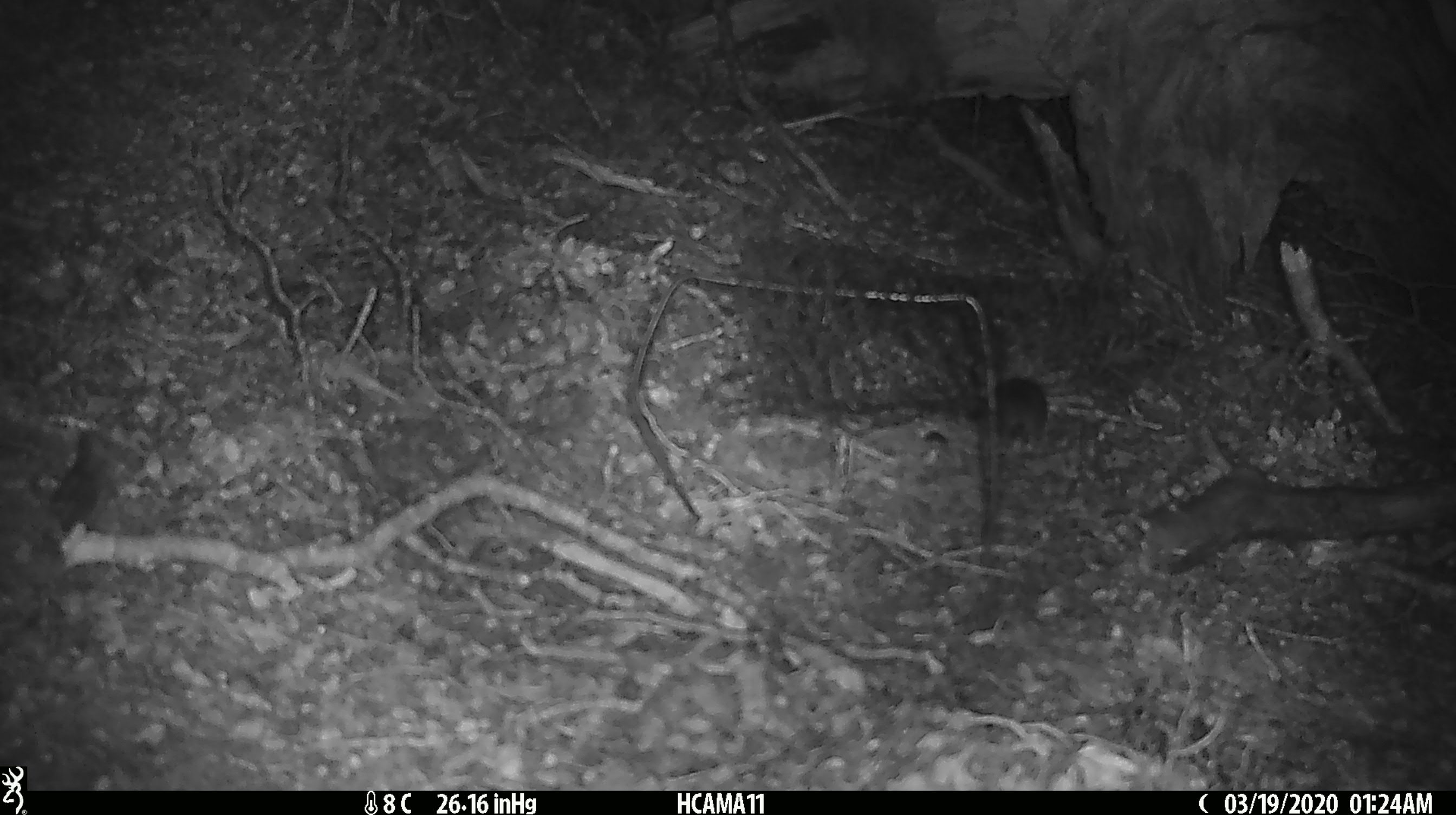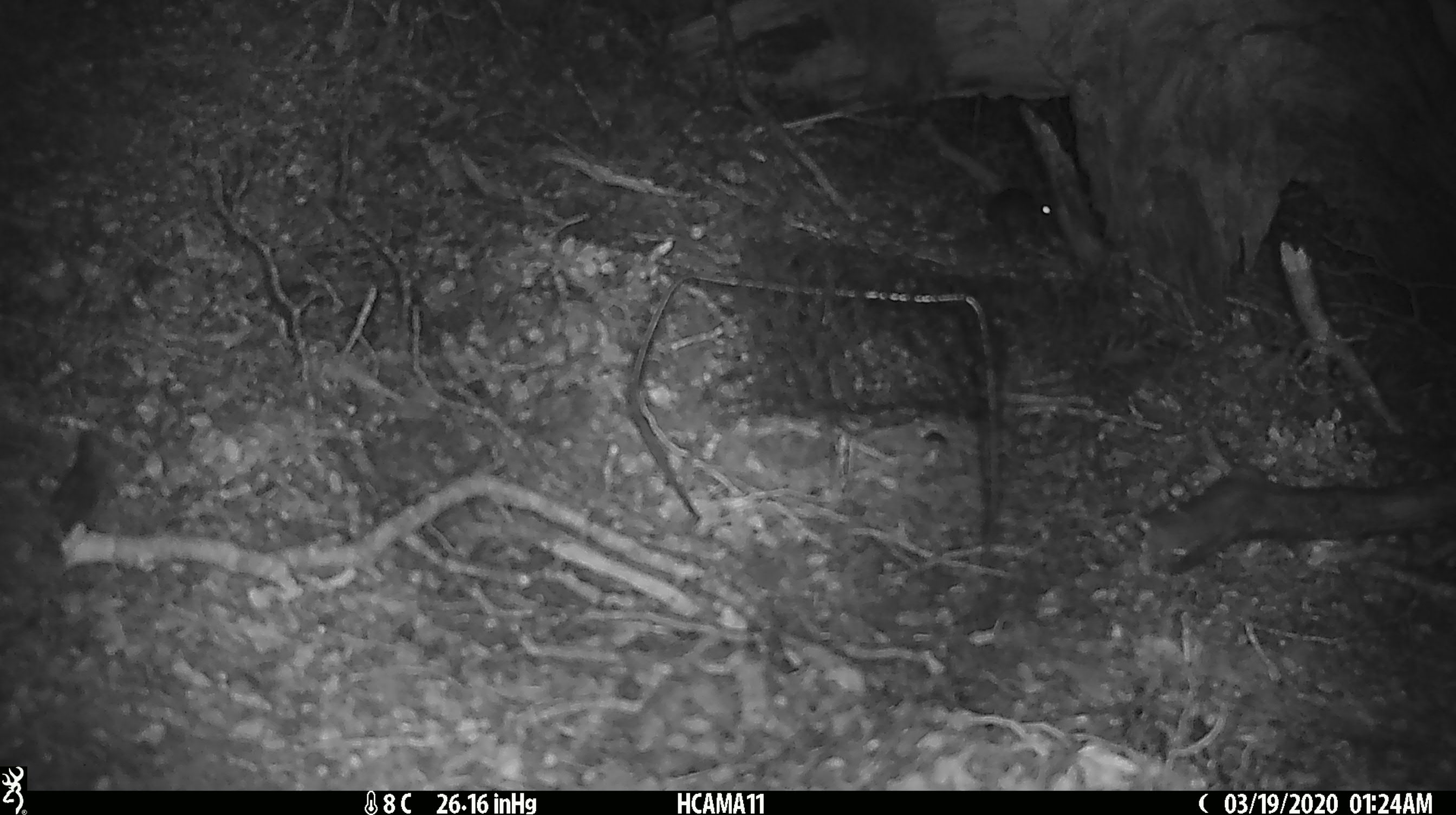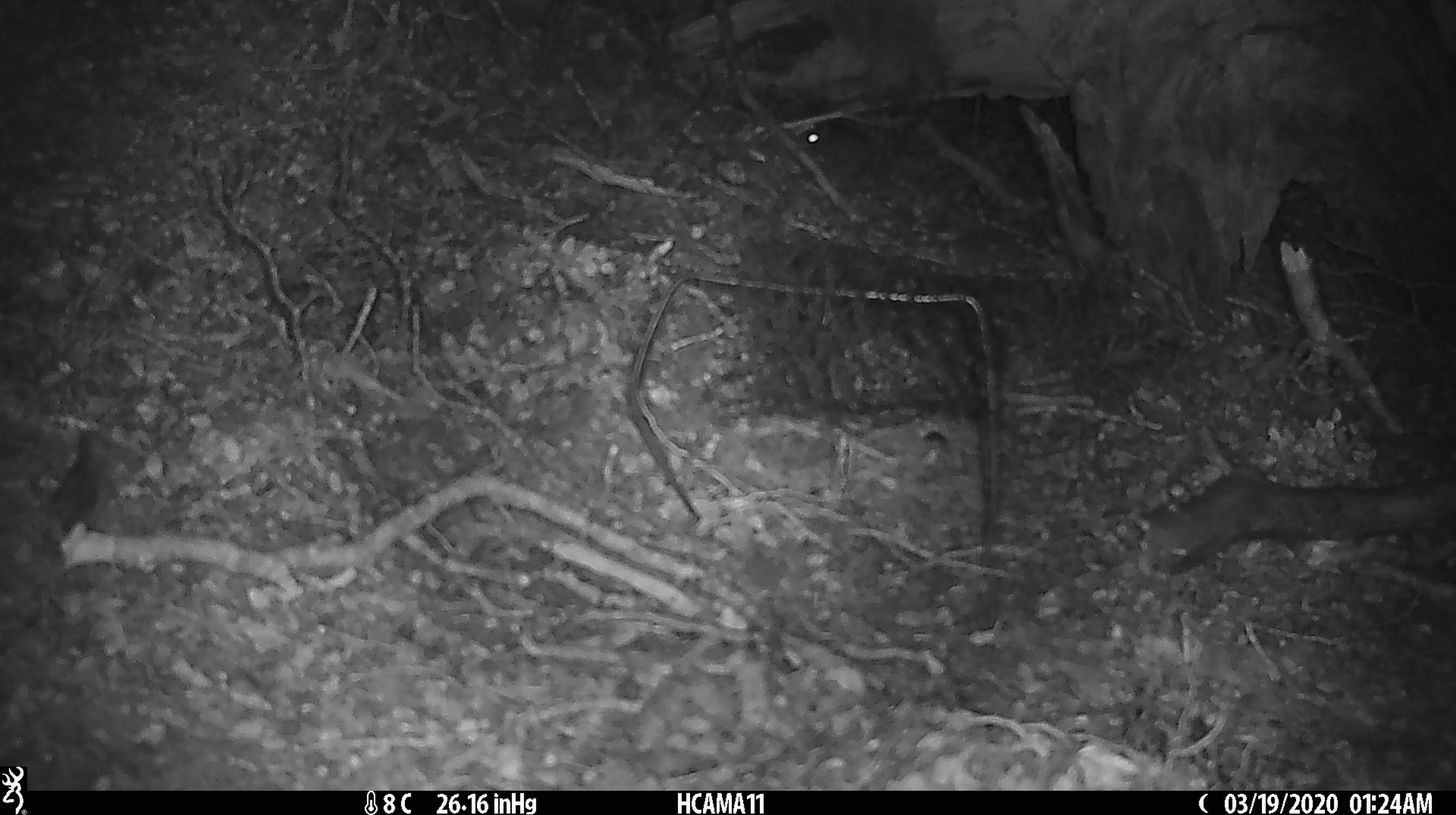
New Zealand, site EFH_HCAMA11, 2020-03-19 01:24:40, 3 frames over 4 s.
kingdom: Animalia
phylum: Chordata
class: Mammalia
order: Rodentia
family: Muridae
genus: Mus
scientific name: Mus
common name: mouse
Mouse (Mus).